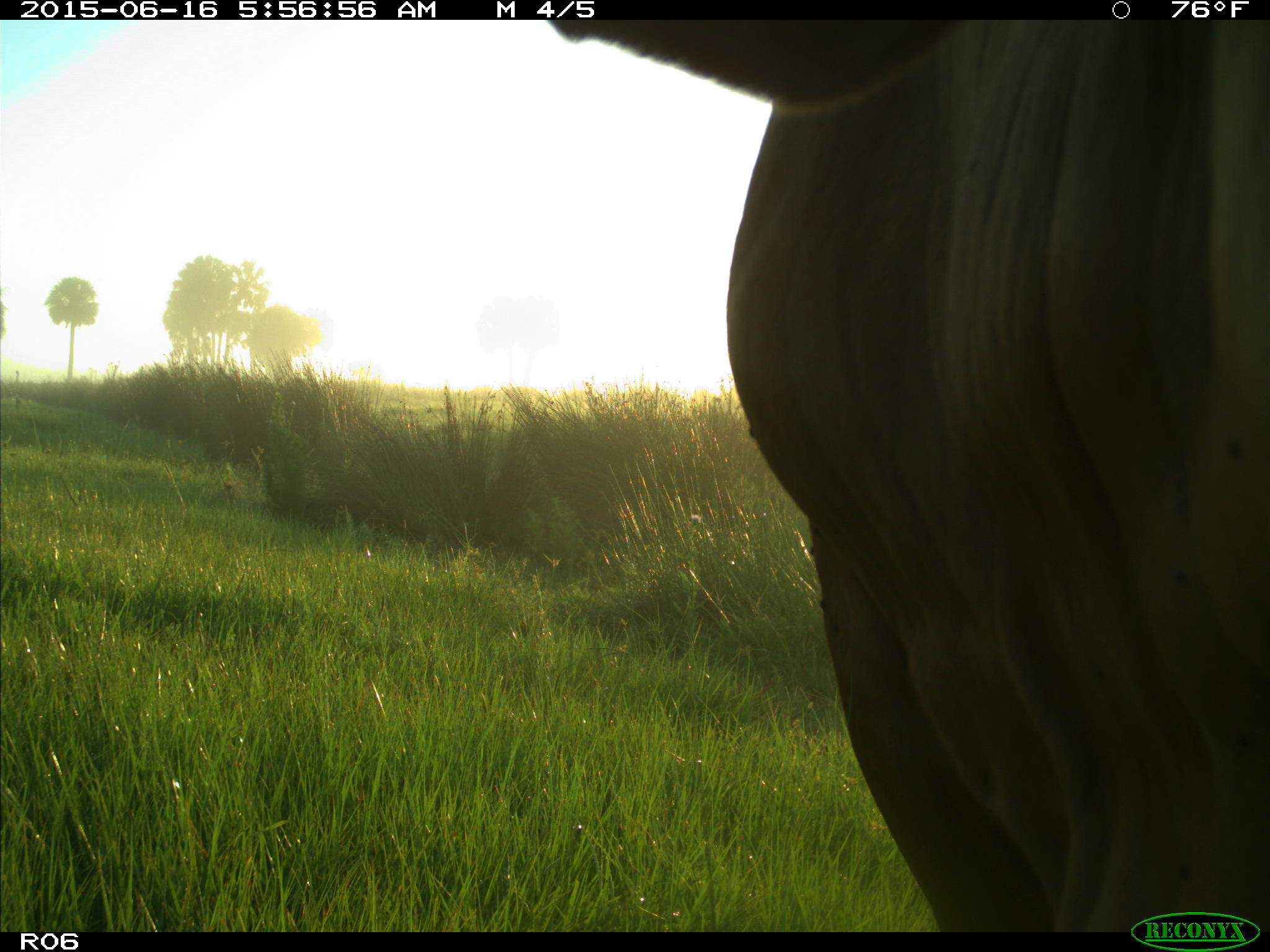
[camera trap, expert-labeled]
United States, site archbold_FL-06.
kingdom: Animalia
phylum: Chordata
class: Mammalia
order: Artiodactyla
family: Bovidae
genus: Bos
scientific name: Bos taurus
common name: domestic cow